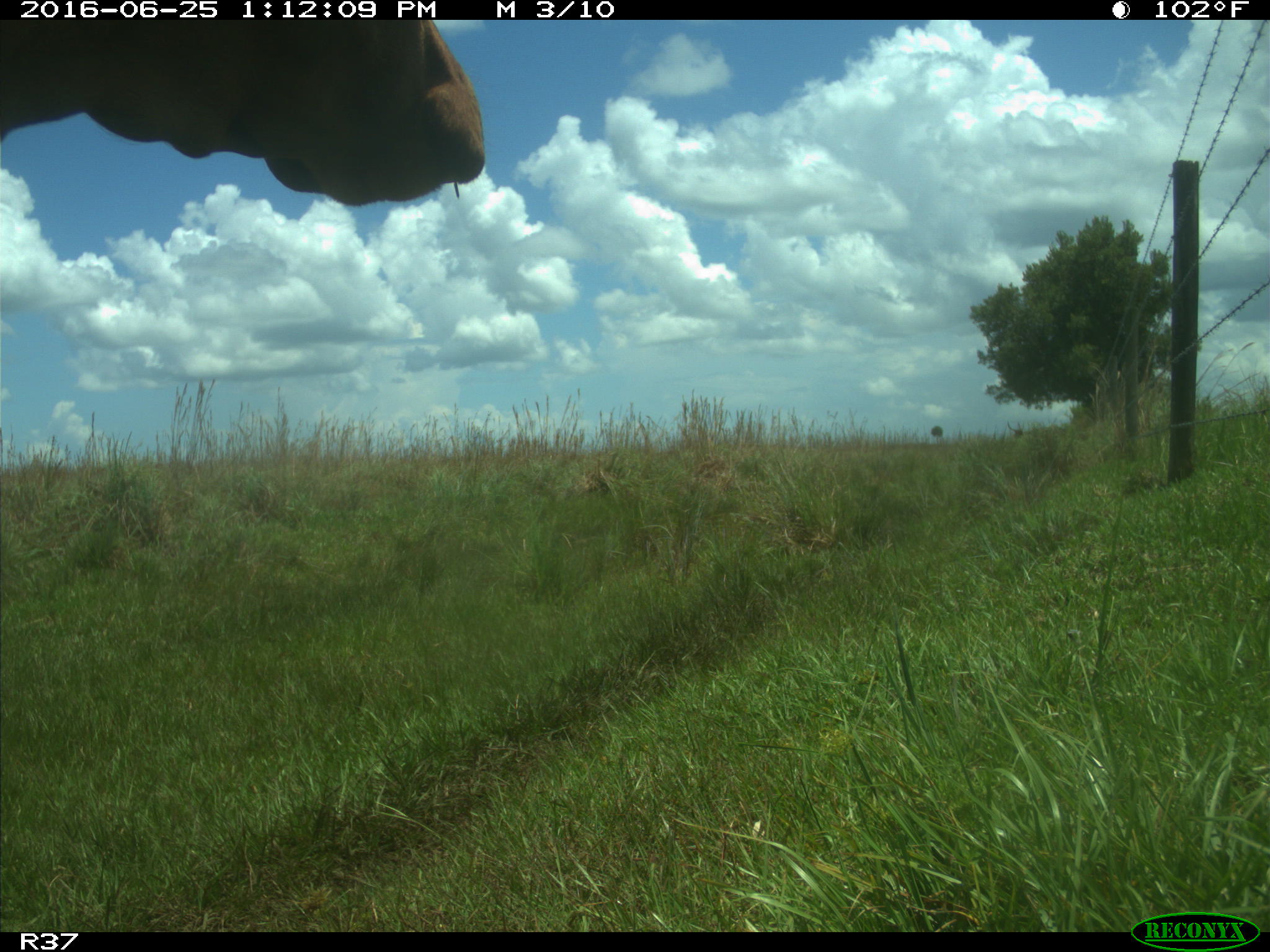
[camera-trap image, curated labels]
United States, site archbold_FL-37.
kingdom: Animalia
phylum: Chordata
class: Mammalia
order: Artiodactyla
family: Bovidae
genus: Bos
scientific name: Bos taurus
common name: domestic cow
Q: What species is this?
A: Bos taurus (domestic cow).